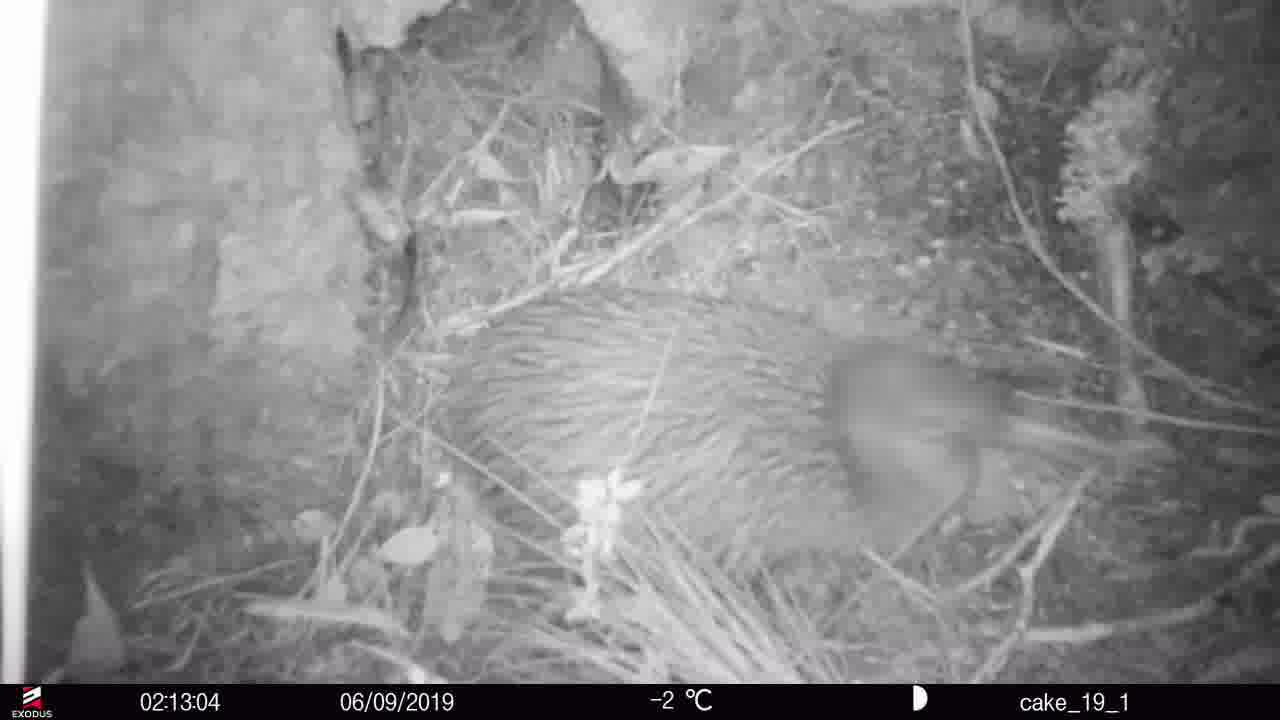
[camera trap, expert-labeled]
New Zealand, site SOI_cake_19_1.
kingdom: Animalia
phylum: Chordata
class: Aves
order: Apterygiformes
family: Apterygidae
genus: Apteryx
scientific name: Apteryx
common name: kiwi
Kiwi (Apteryx).